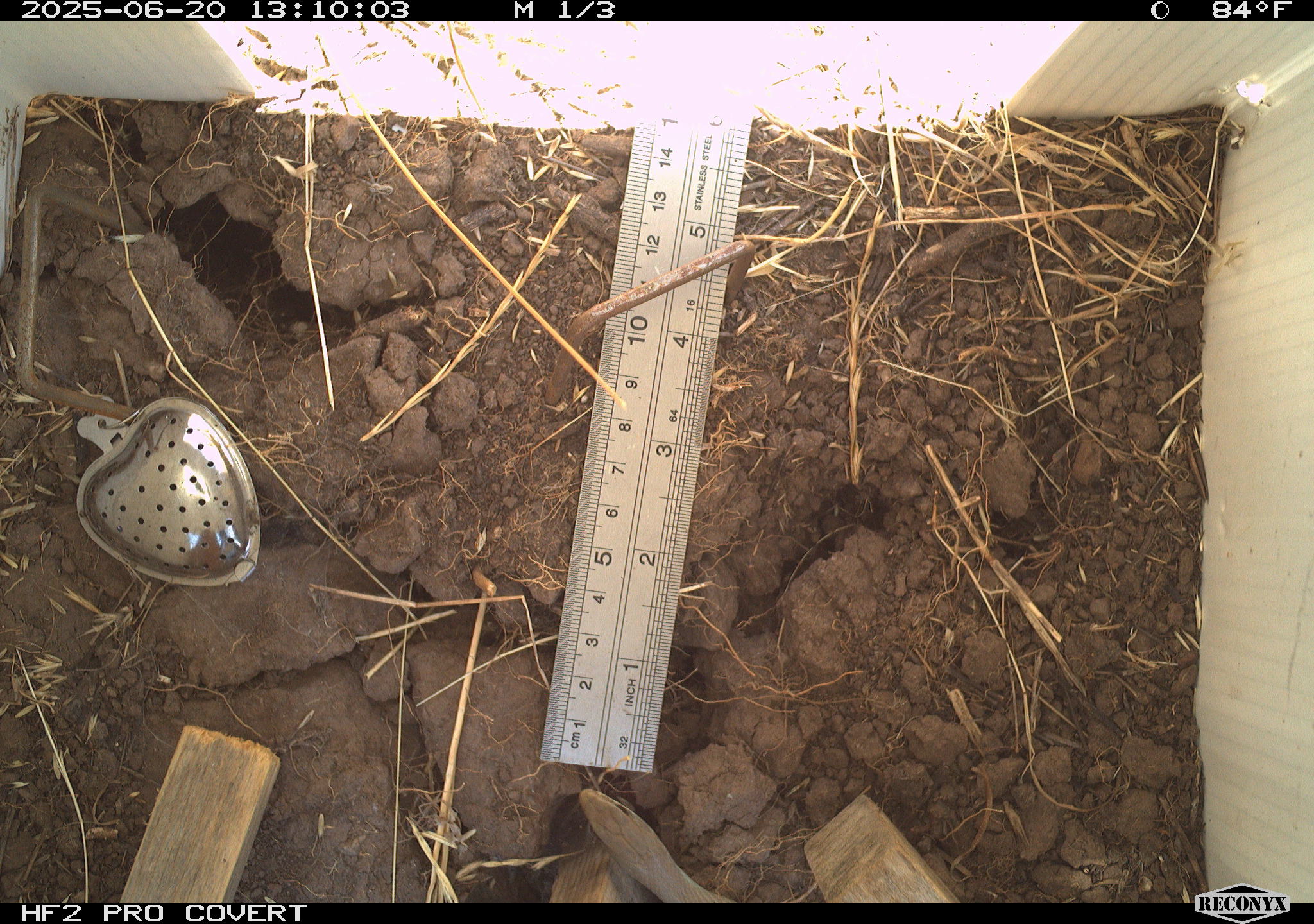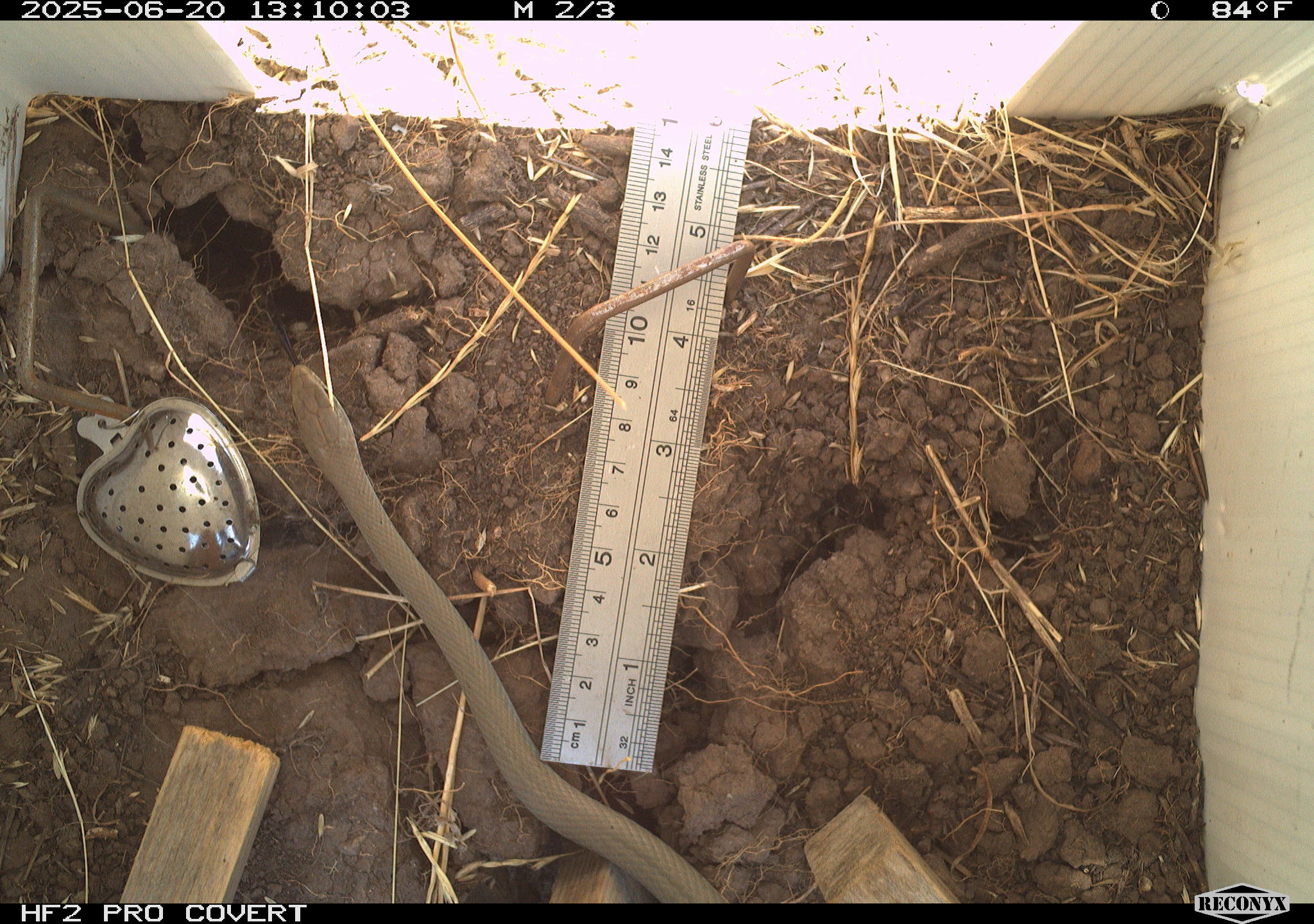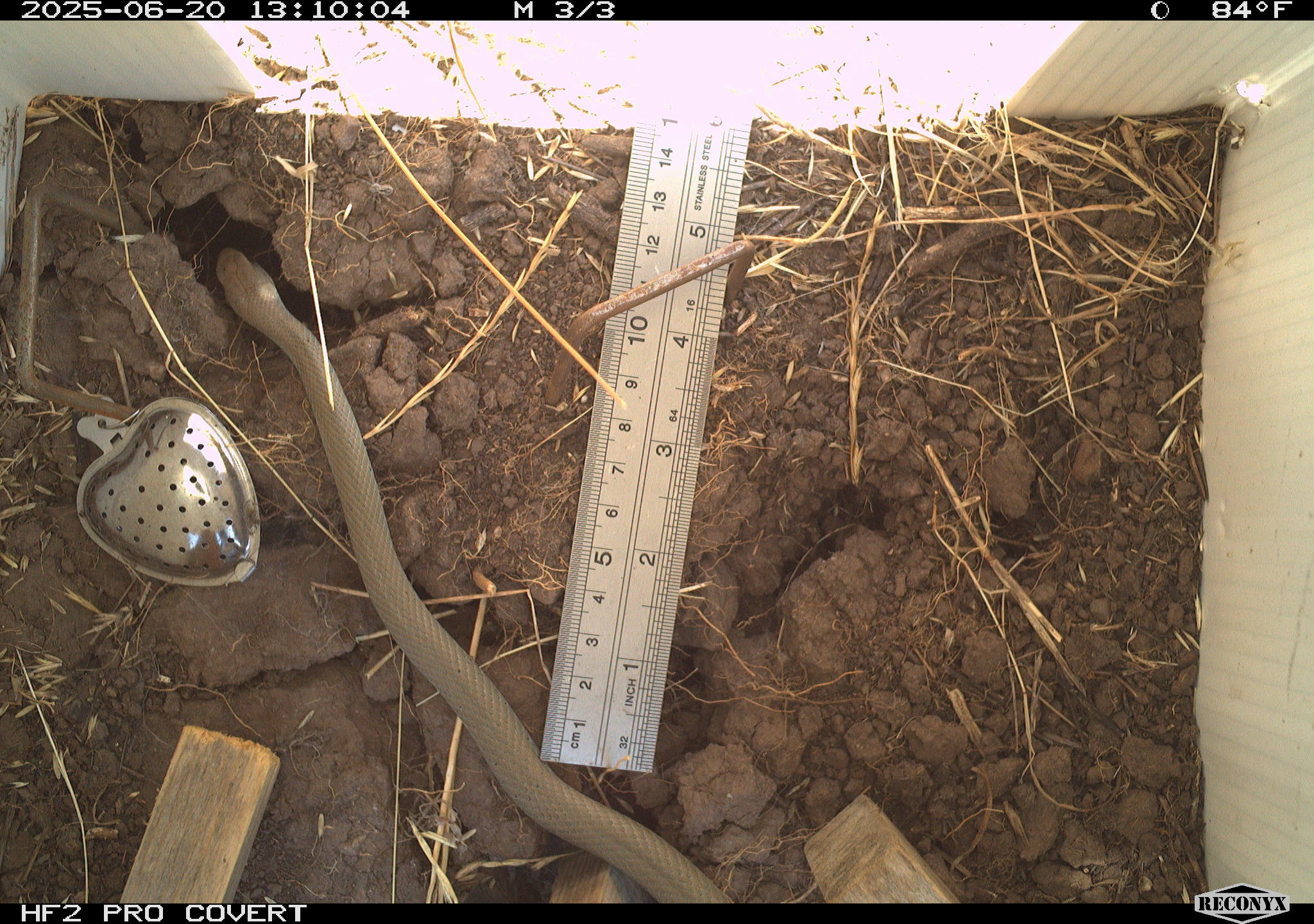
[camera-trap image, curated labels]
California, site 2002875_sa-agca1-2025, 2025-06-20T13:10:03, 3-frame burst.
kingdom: Animalia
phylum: Chordata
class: Reptilia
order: Squamata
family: Colubridae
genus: Coluber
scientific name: Coluber constrictor mormon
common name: western yellow-bellied racer